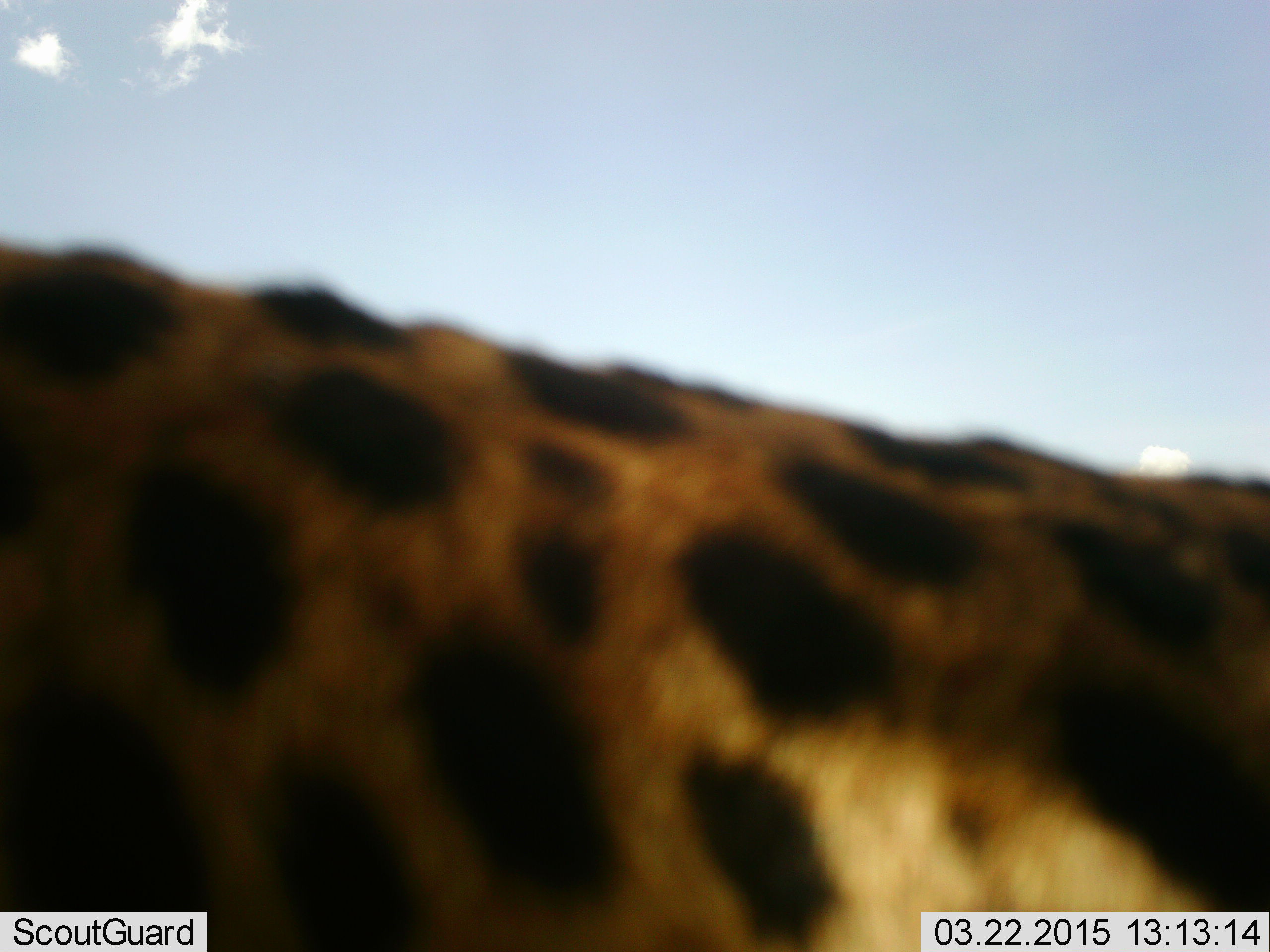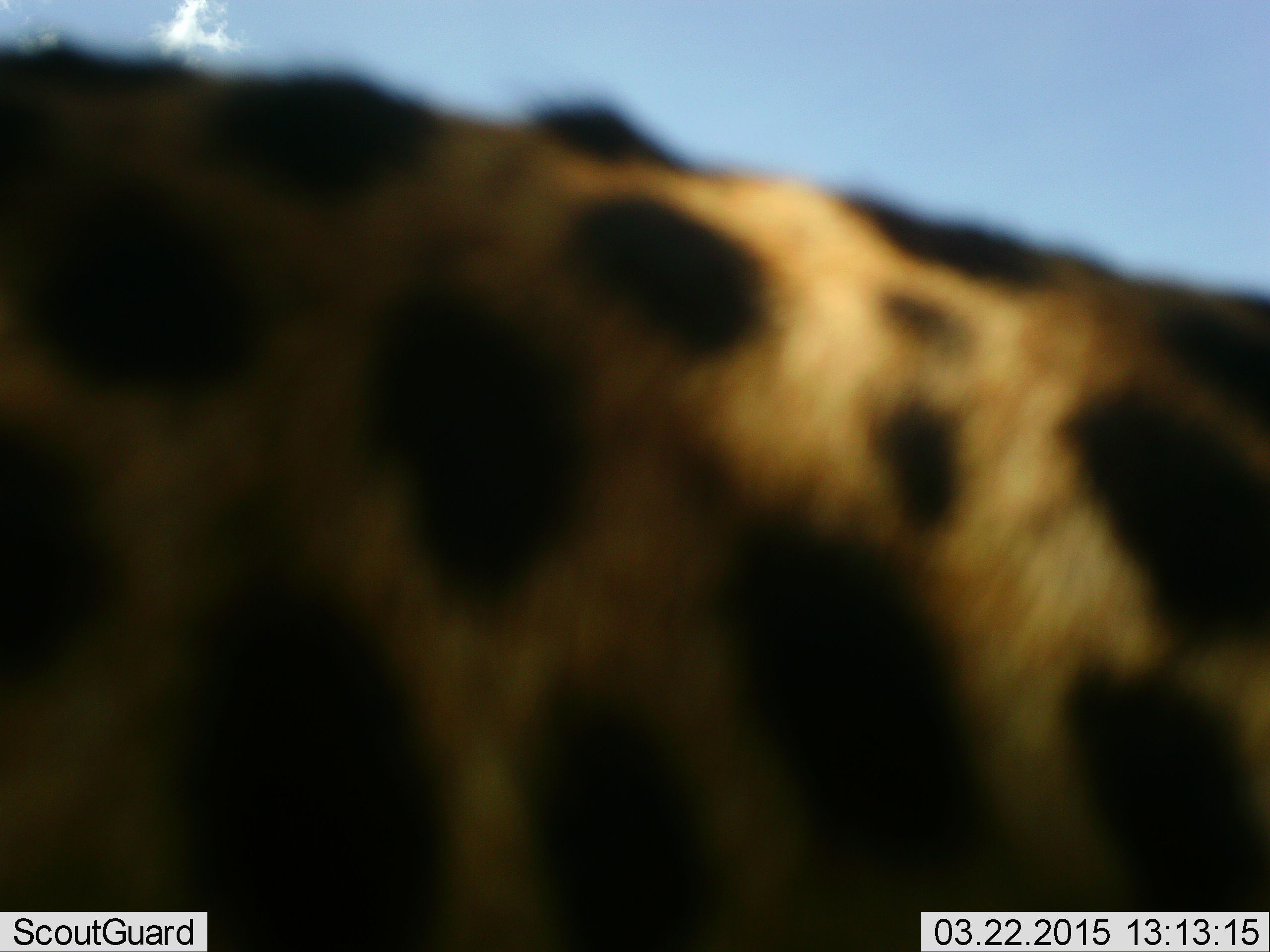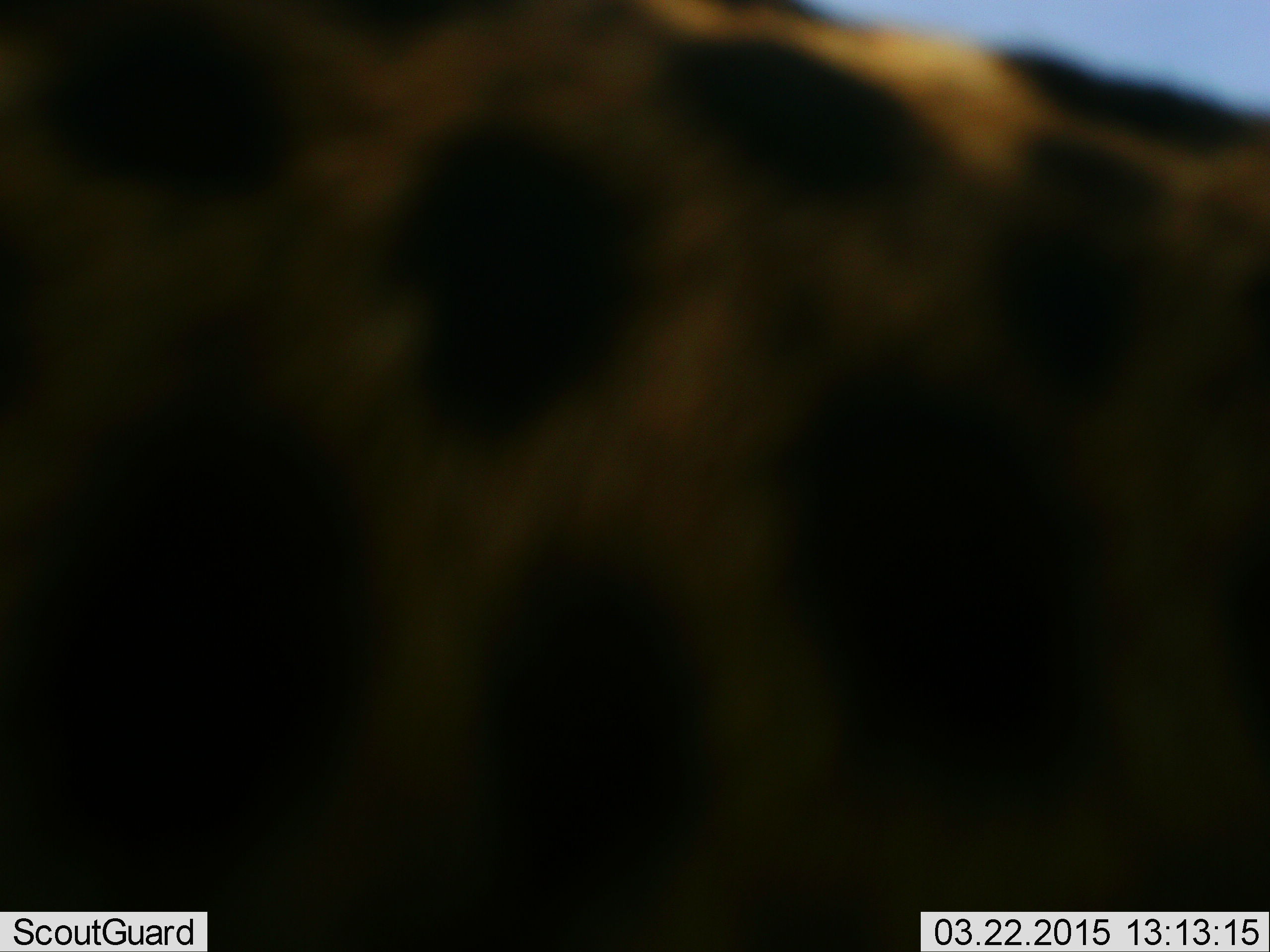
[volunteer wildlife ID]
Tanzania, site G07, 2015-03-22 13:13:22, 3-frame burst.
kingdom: Animalia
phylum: Chordata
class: Mammalia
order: Carnivora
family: Felidae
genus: Acinonyx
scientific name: Acinonyx jubatus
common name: cheetah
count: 1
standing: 50%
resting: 0%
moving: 50%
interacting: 0%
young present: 0%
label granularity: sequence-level